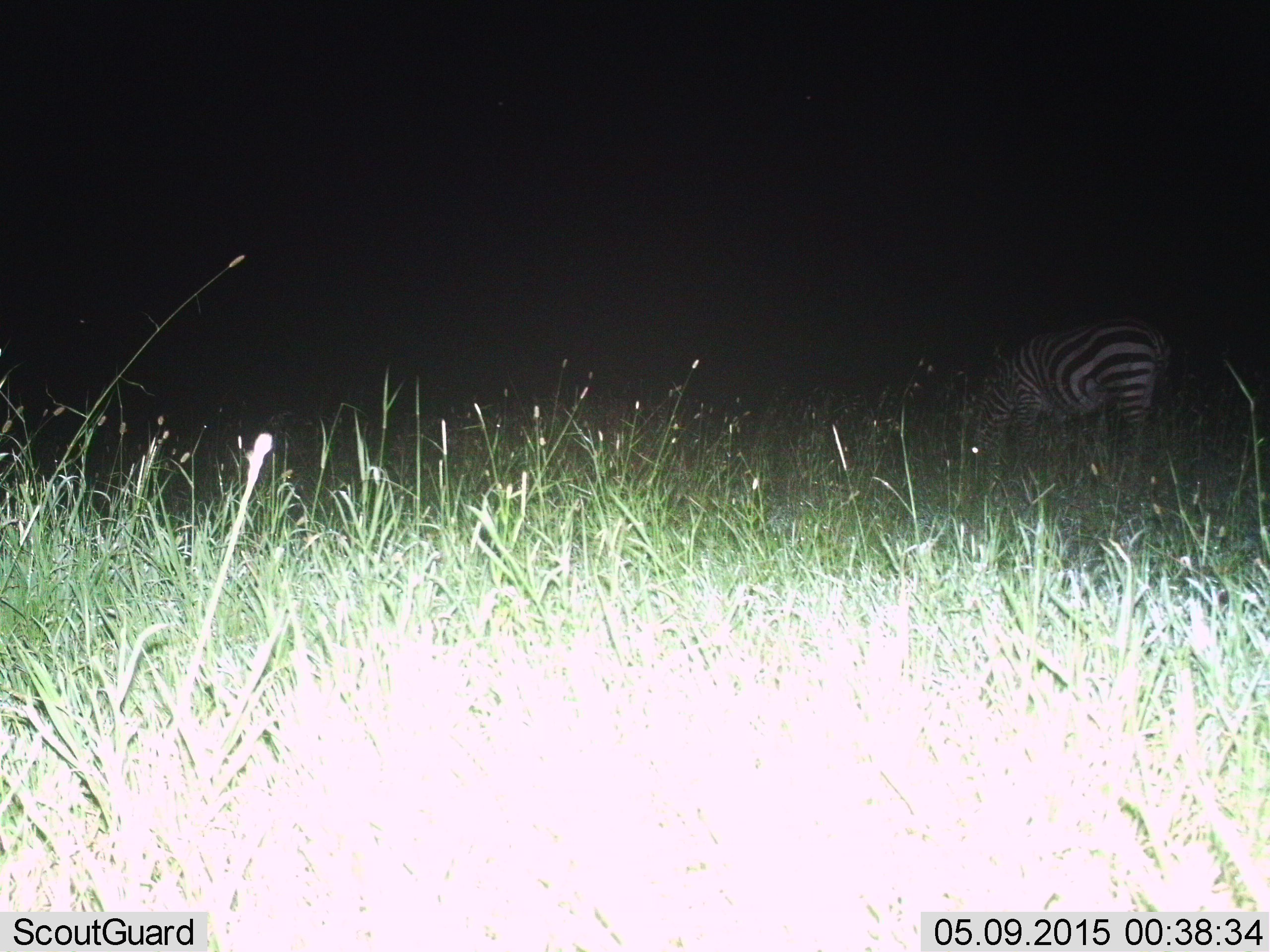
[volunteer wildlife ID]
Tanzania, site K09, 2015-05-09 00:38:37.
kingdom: Animalia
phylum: Chordata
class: Mammalia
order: Perissodactyla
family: Equidae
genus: Equus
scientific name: Equus quagga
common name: plains zebra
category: zebra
Zebra (plains zebra) (Equus quagga), count 1. Behavior (volunteer vote fractions): standing 10%, resting 0%, moving 20%, interacting 0%. Young present (vote fraction): 0%. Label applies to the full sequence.